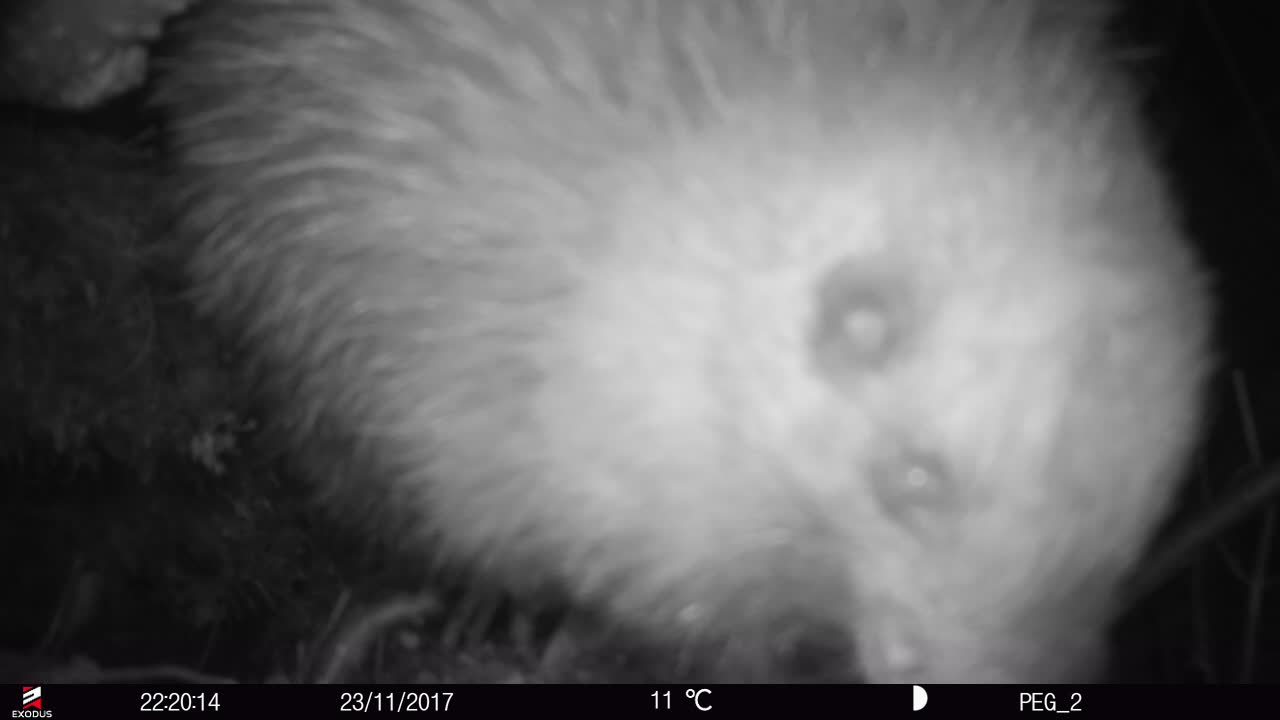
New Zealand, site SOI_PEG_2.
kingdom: Animalia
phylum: Chordata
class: Aves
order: Apterygiformes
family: Apterygidae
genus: Apteryx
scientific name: Apteryx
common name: kiwi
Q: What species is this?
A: Kiwi (Apteryx).